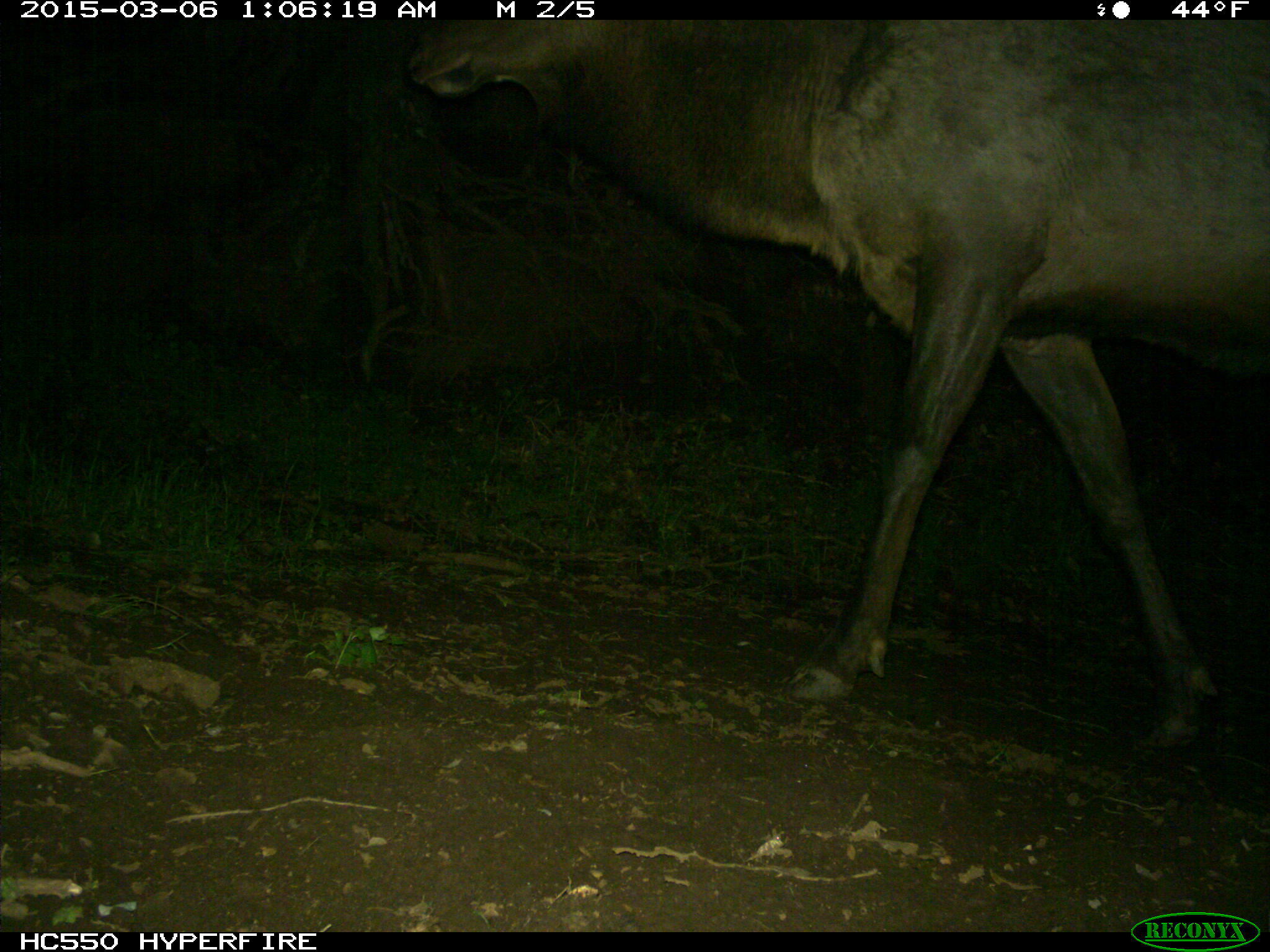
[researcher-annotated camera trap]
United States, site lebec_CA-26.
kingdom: Animalia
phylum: Chordata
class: Mammalia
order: Artiodactyla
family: Cervidae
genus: Cervus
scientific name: Cervus canadensis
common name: elk